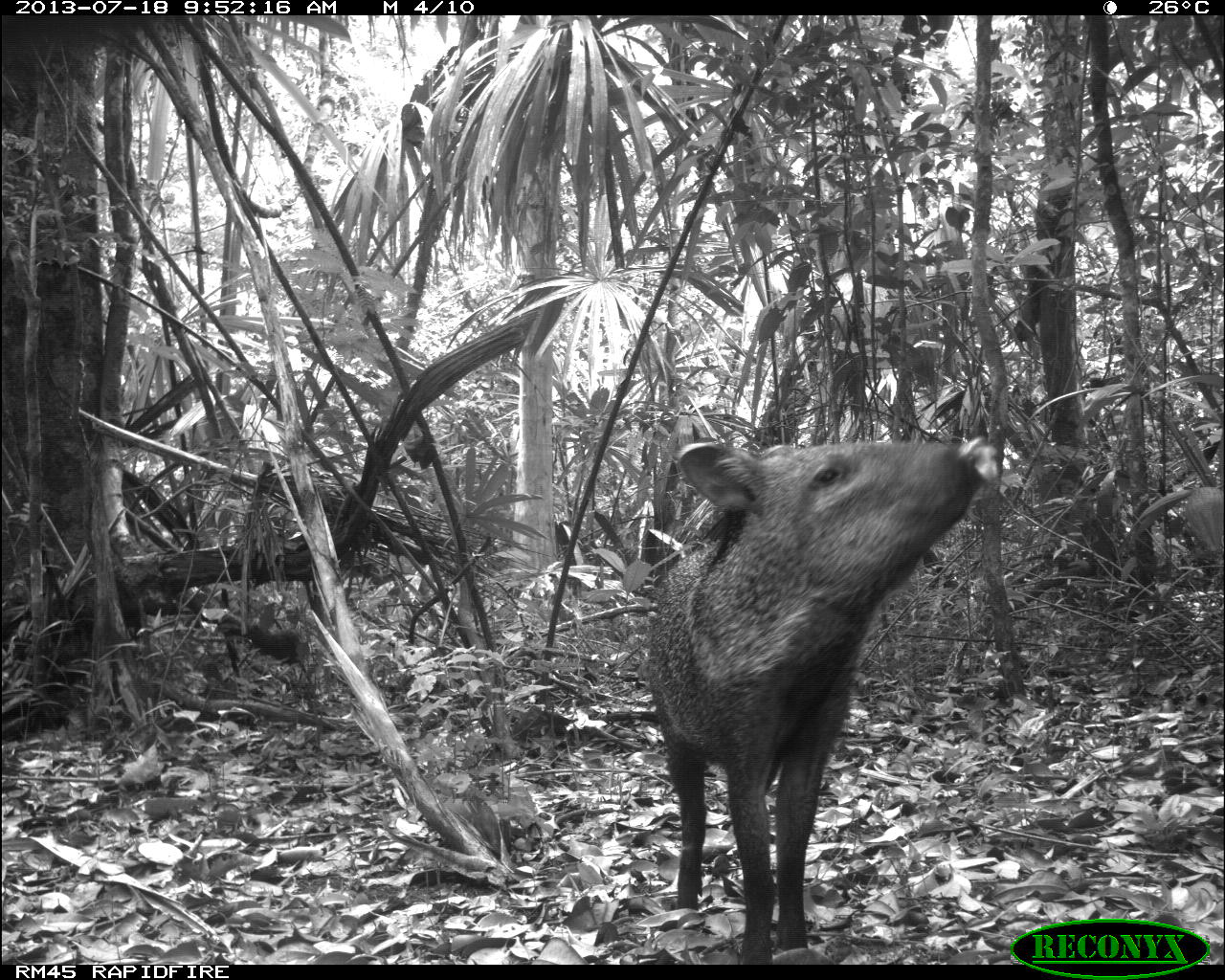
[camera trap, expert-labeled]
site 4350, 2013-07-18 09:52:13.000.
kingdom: Animalia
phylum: Chordata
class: Mammalia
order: Artiodactyla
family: Tayassuidae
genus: Pecari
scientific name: Pecari tajacu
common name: collared peccary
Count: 1.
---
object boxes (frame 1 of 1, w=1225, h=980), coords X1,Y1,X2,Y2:
pecari tajacu: 644,432,1001,963